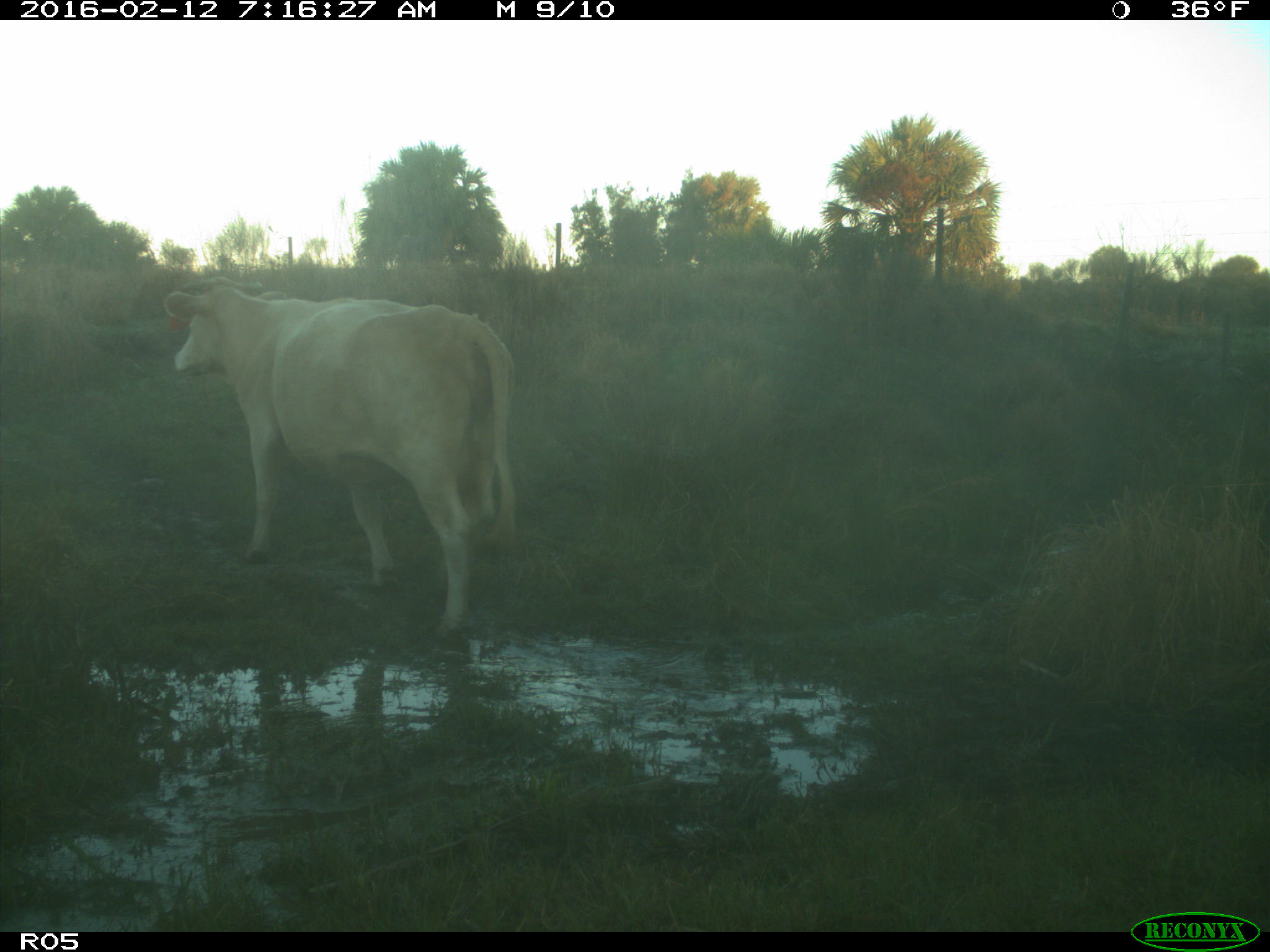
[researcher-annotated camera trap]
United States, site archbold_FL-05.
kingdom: Animalia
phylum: Chordata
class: Mammalia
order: Artiodactyla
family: Bovidae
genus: Bos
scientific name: Bos taurus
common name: domestic cow